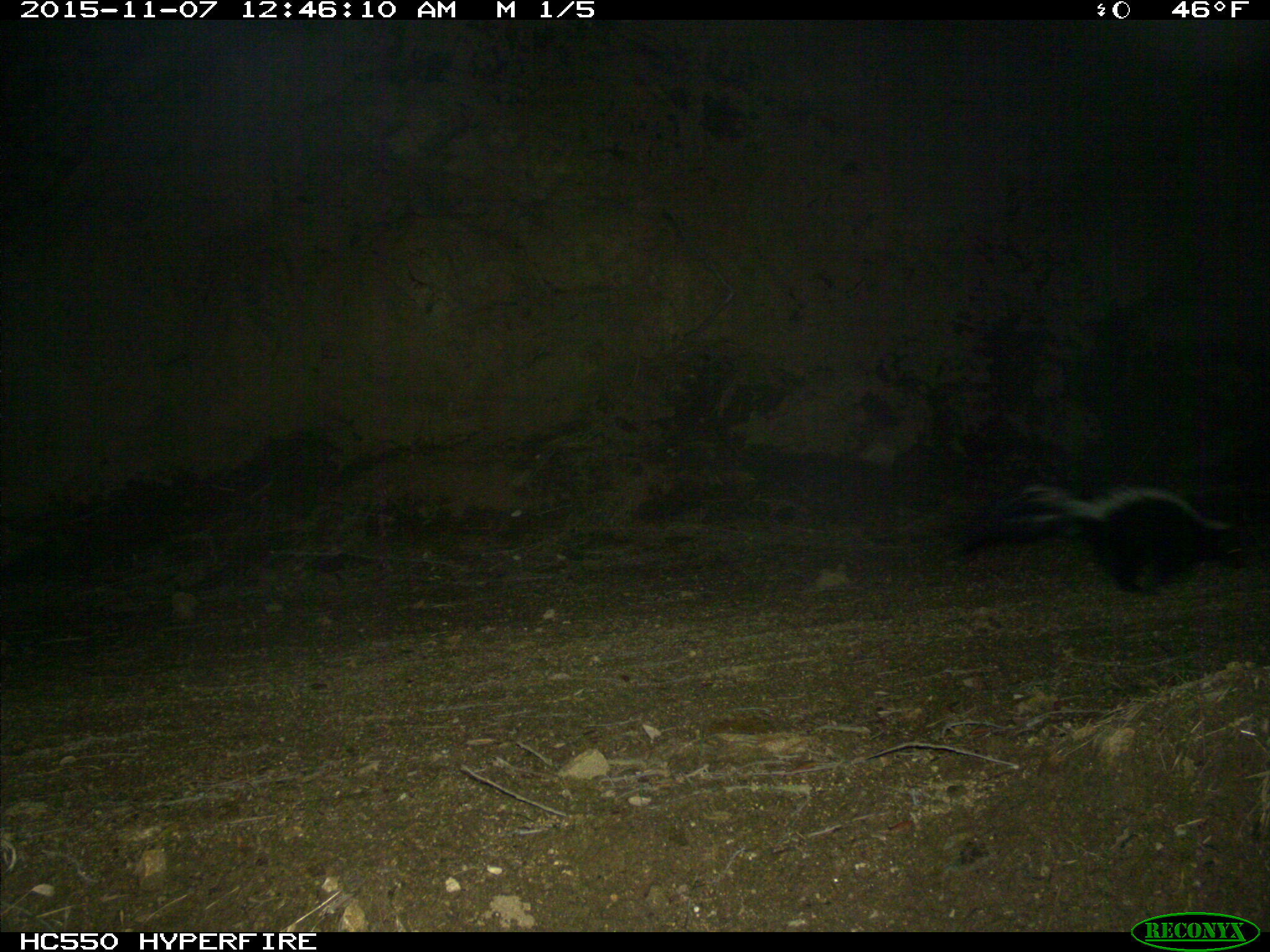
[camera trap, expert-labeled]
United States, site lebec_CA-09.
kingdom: Animalia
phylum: Chordata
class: Mammalia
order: Carnivora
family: Mephitidae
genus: Mephitis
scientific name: Mephitis mephitis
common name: striped skunk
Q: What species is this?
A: Mephitis mephitis (striped skunk).